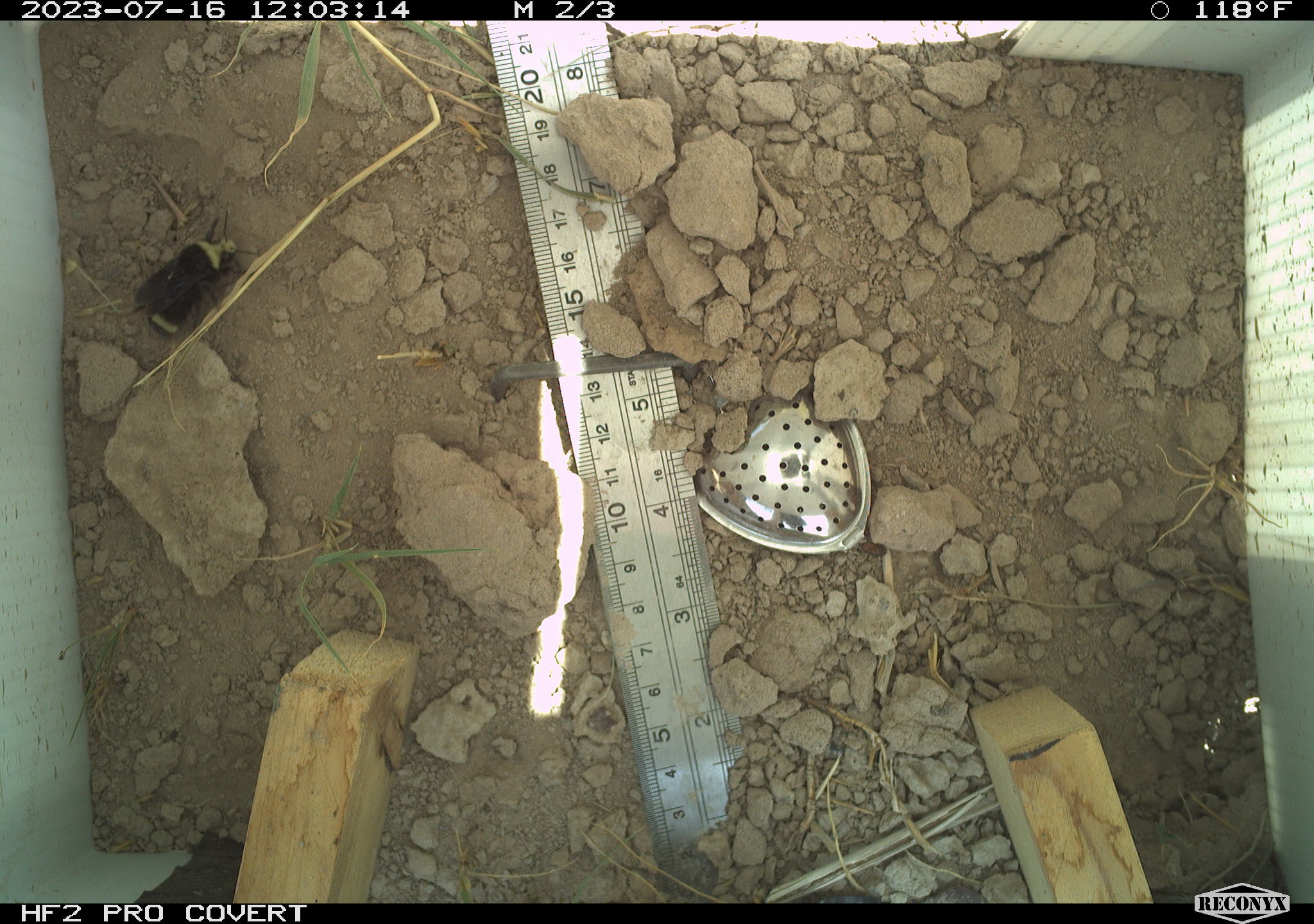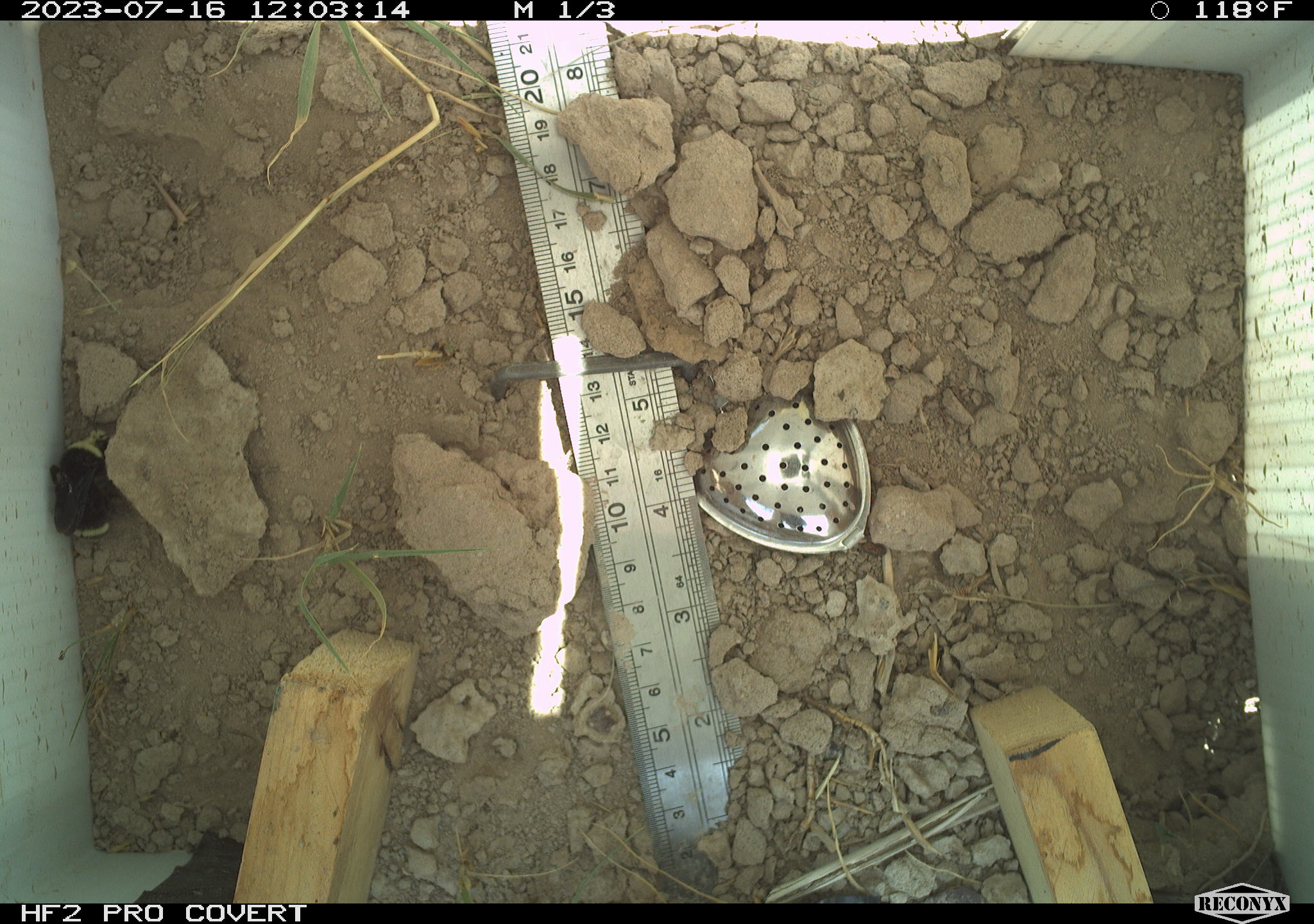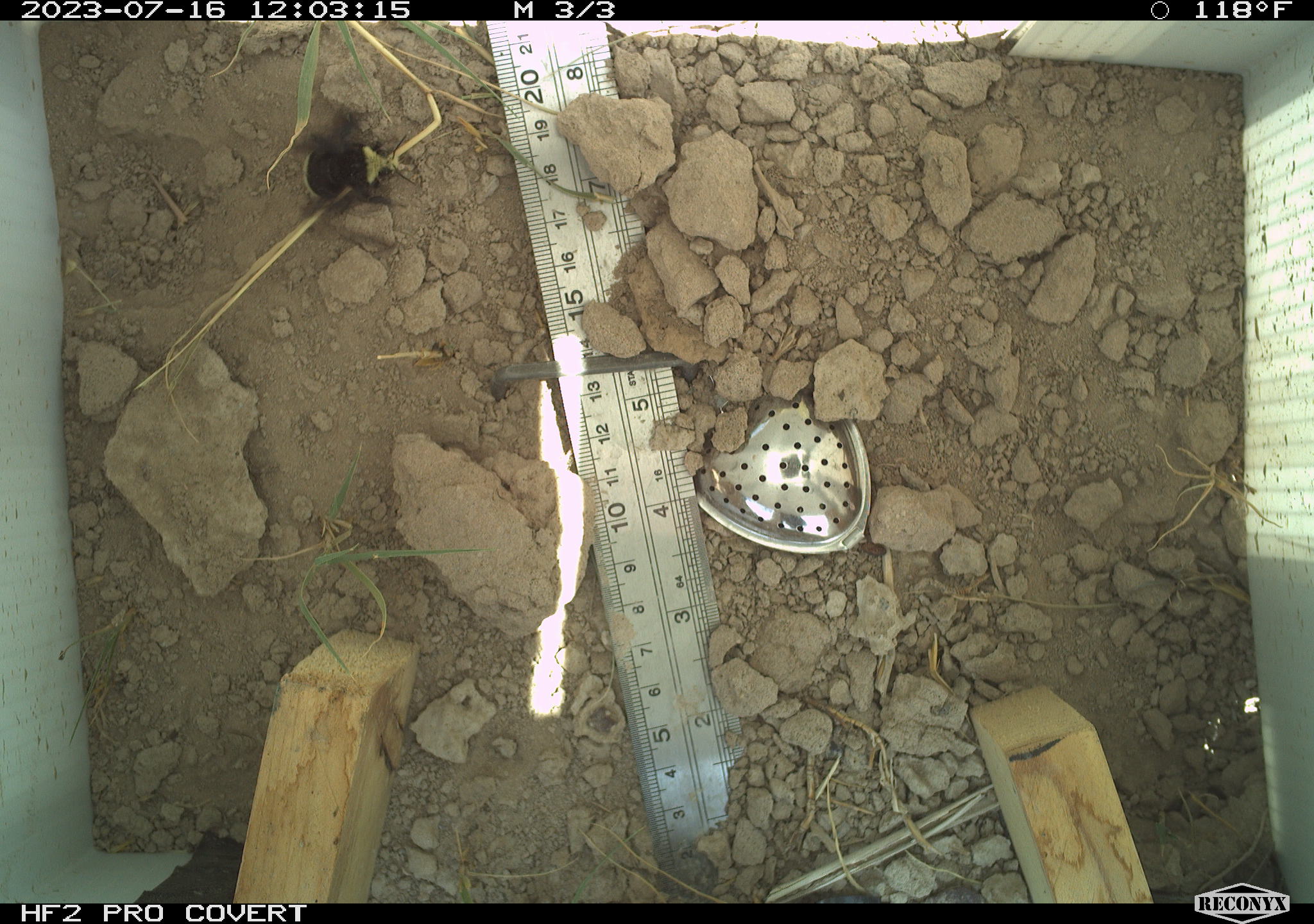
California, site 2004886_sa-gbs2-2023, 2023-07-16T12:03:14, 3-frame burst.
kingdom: Animalia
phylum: Arthropoda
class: Insecta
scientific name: Insecta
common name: insect